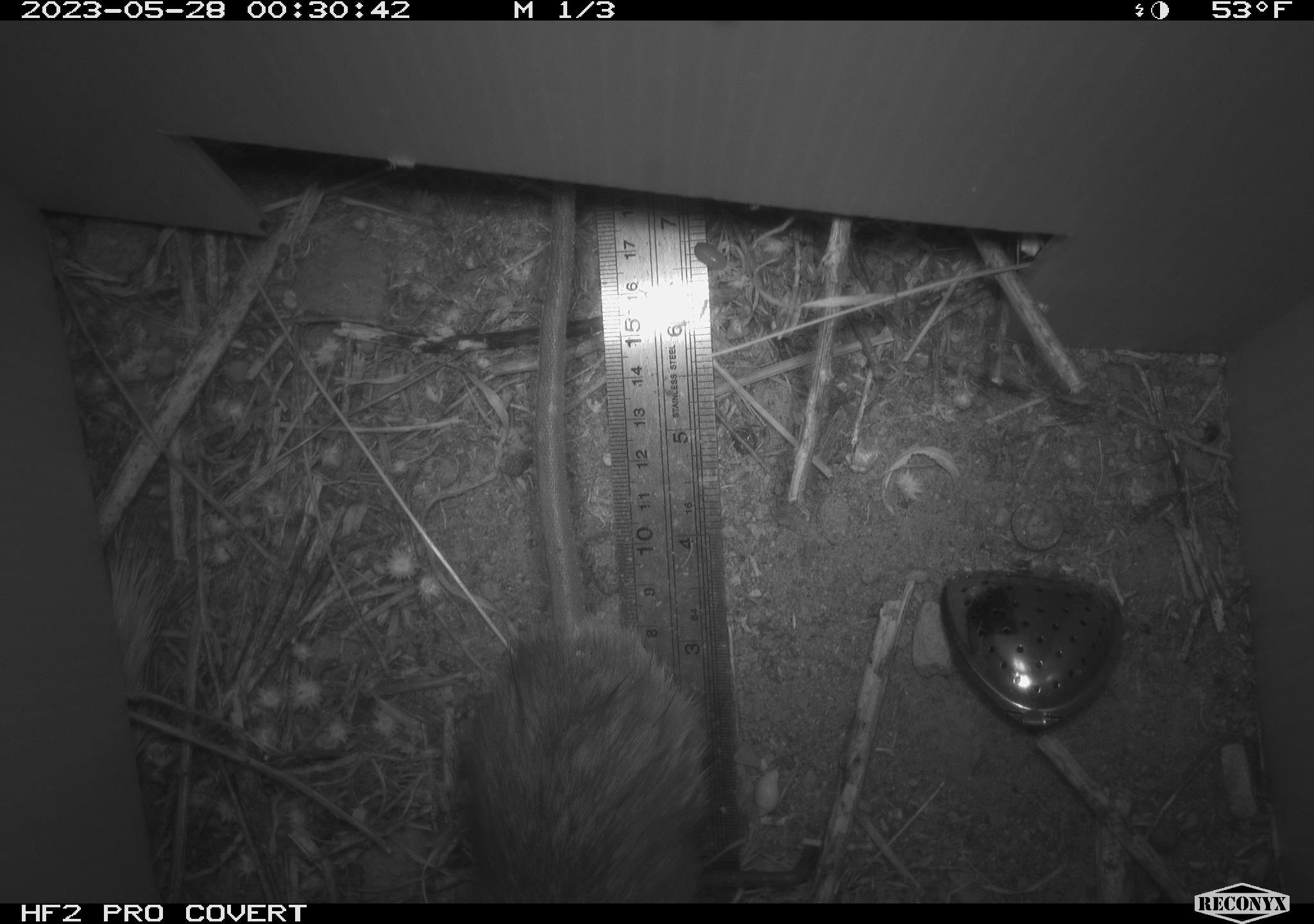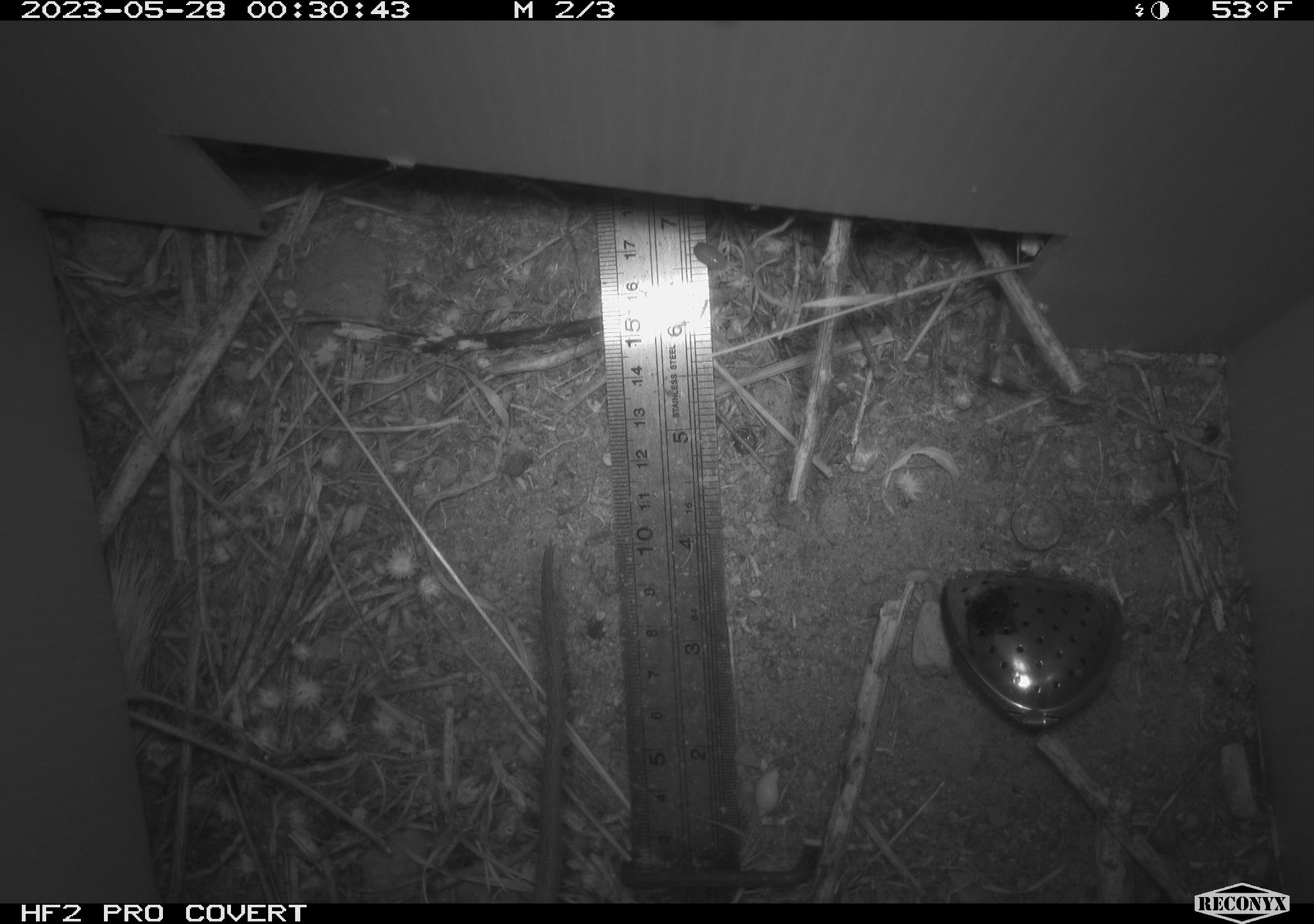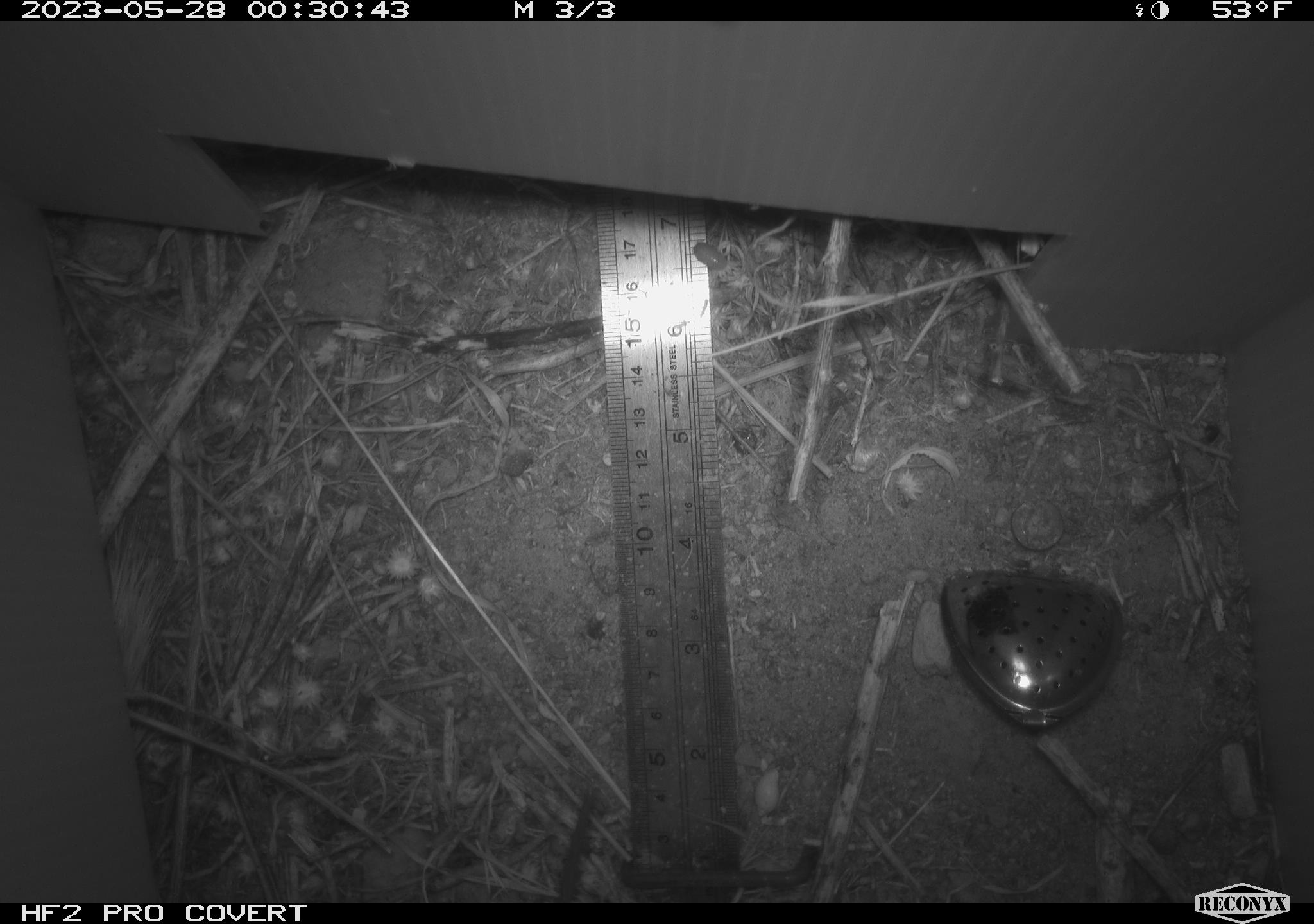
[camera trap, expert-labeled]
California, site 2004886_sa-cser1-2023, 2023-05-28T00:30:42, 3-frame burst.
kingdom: Animalia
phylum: Chordata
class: Mammalia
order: Rodentia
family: Muridae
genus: Rattus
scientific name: Rattus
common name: rat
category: rattus species